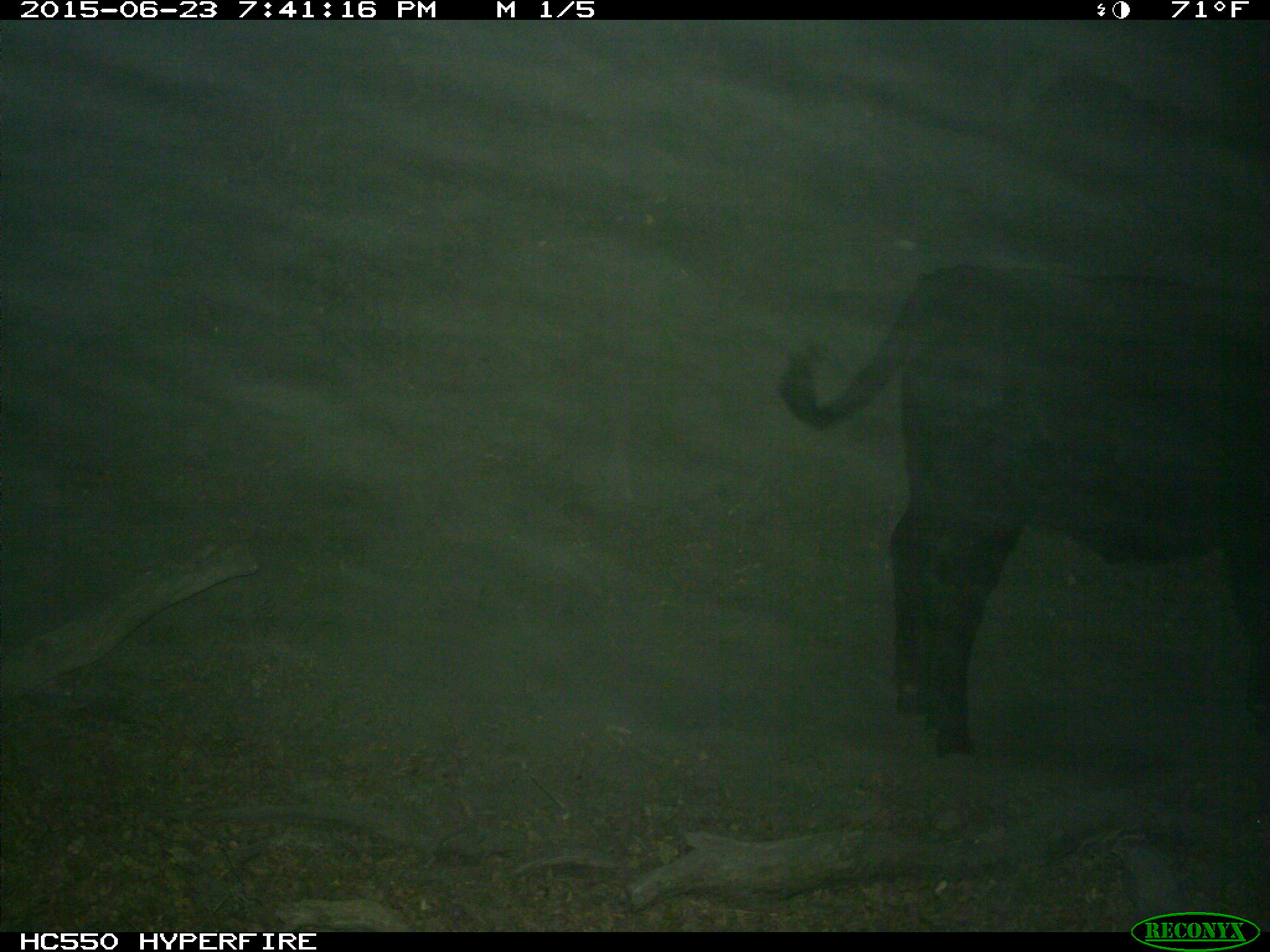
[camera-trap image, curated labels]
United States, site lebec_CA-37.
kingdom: Animalia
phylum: Chordata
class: Mammalia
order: Artiodactyla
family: Bovidae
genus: Bos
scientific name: Bos taurus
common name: domestic cow